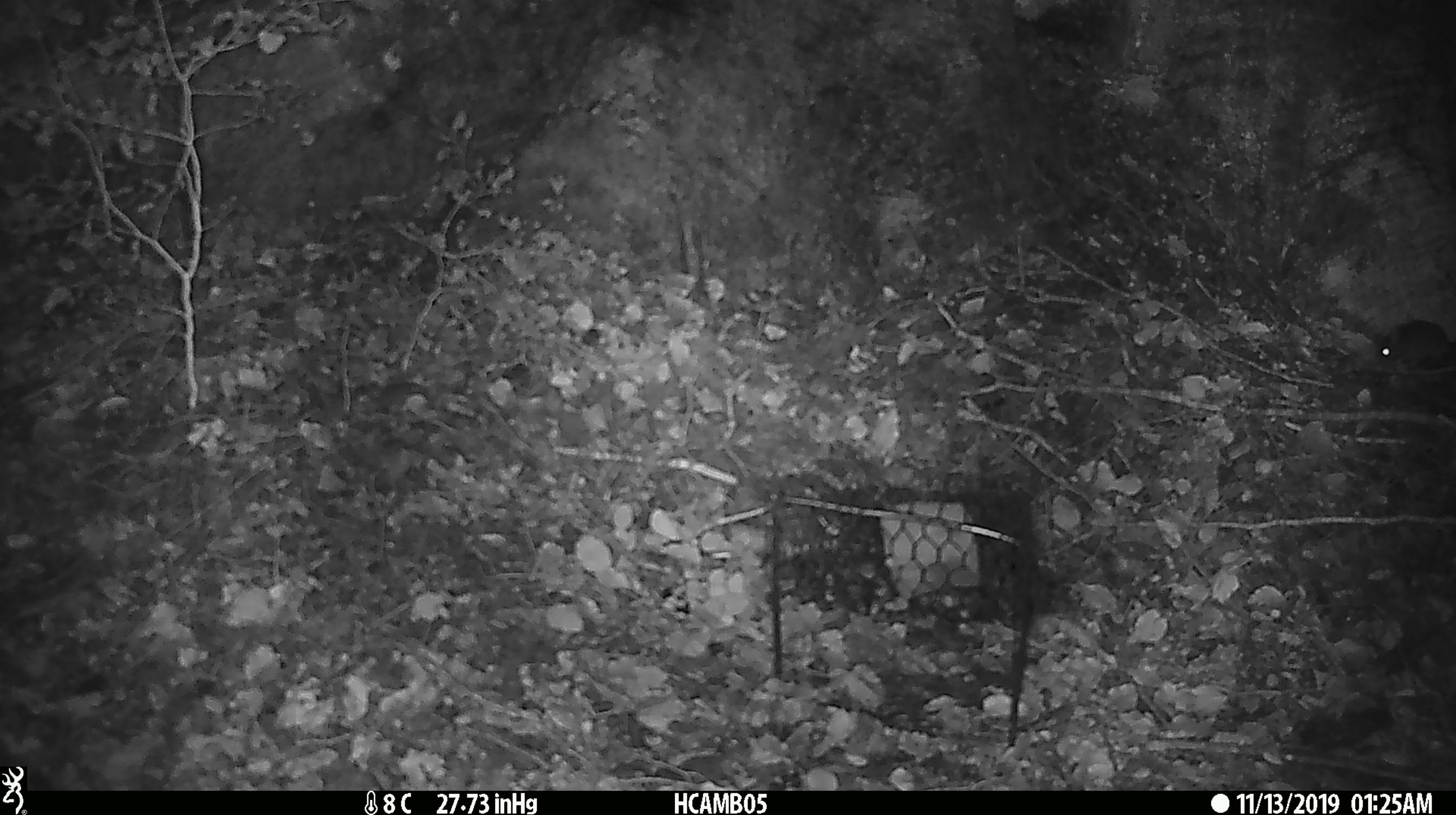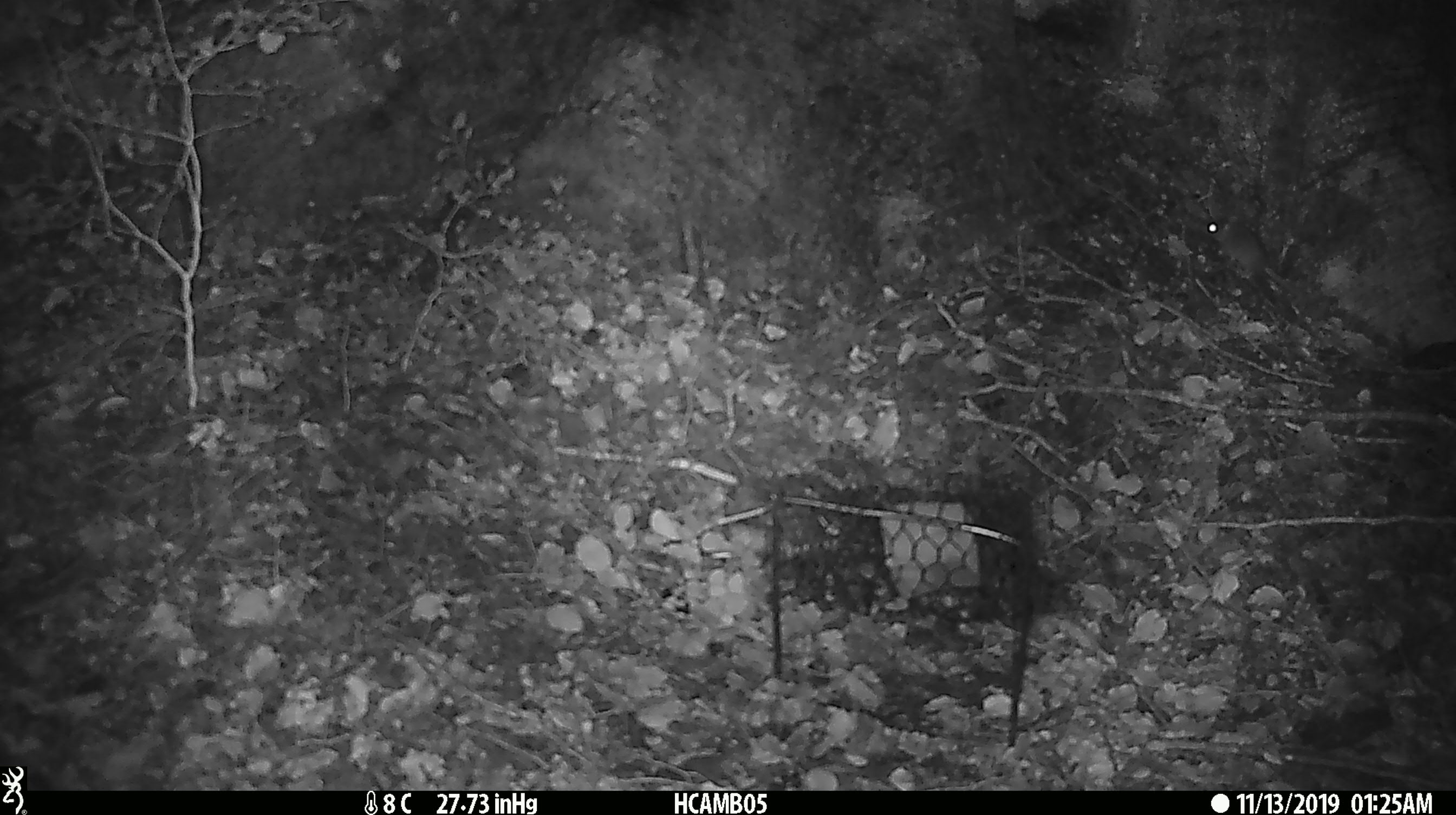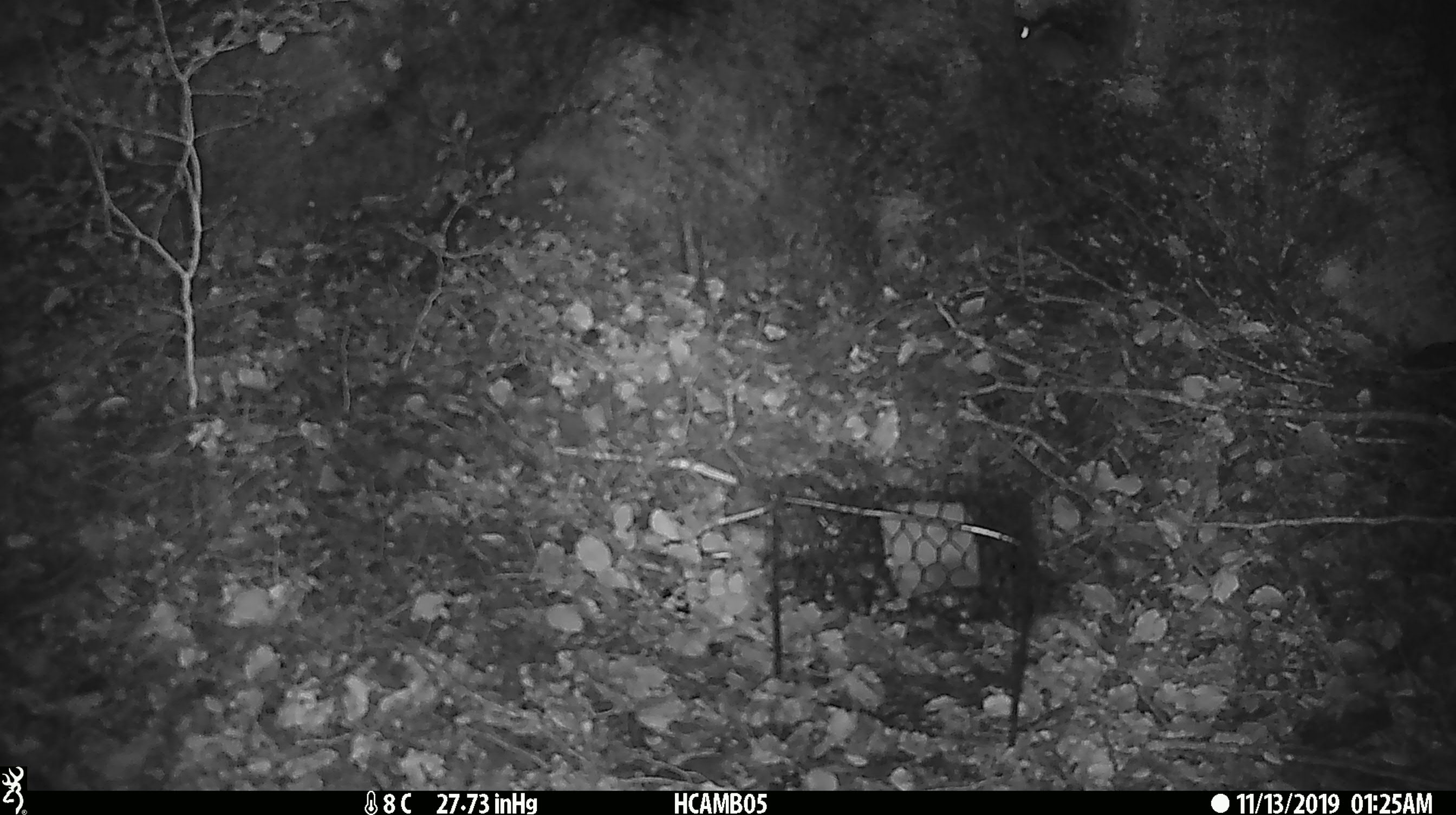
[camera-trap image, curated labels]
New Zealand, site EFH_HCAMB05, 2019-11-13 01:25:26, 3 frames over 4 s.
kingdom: Animalia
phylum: Chordata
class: Mammalia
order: Rodentia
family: Muridae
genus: Mus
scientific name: Mus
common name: mouse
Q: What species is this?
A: Mouse (Mus).